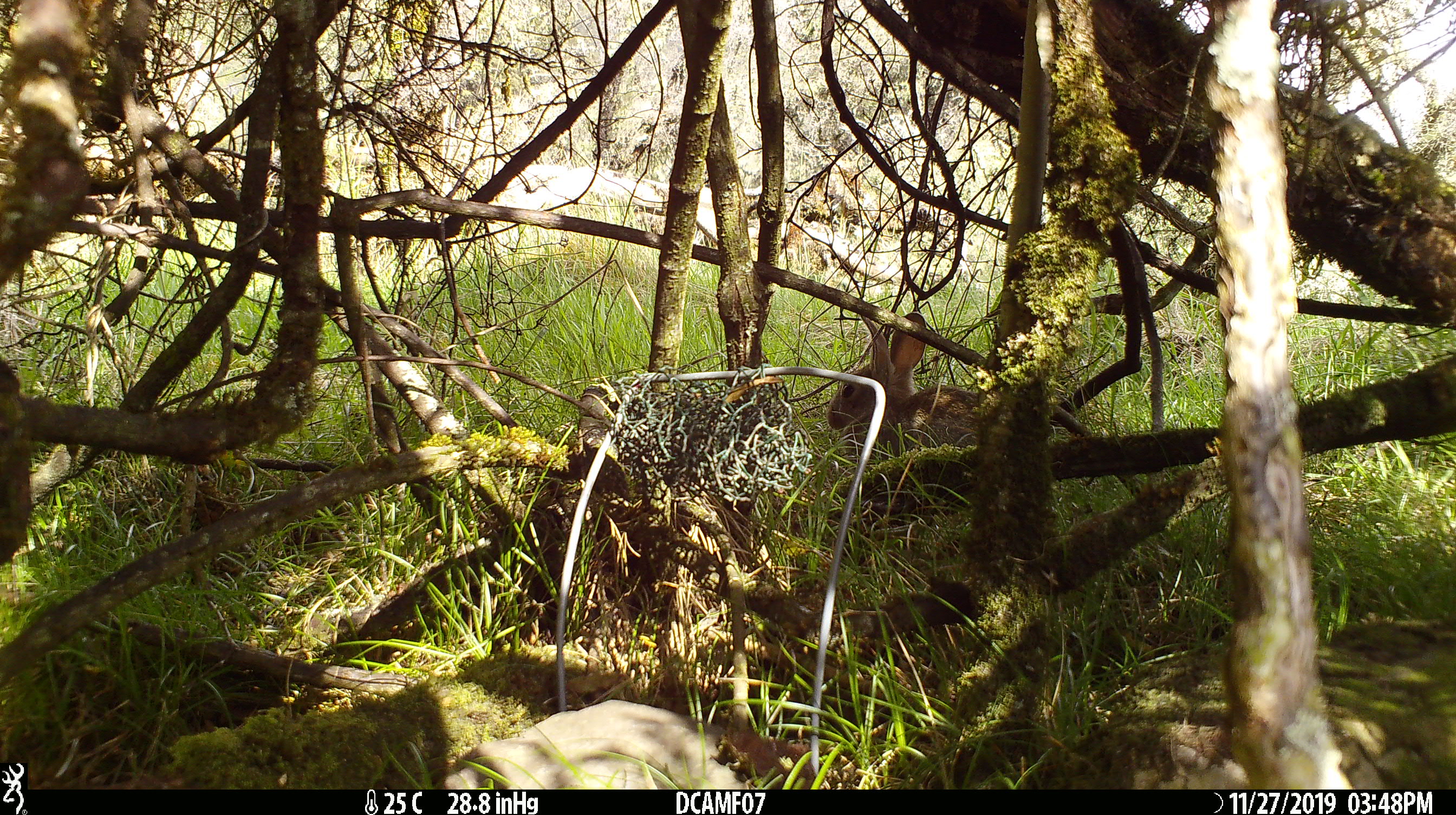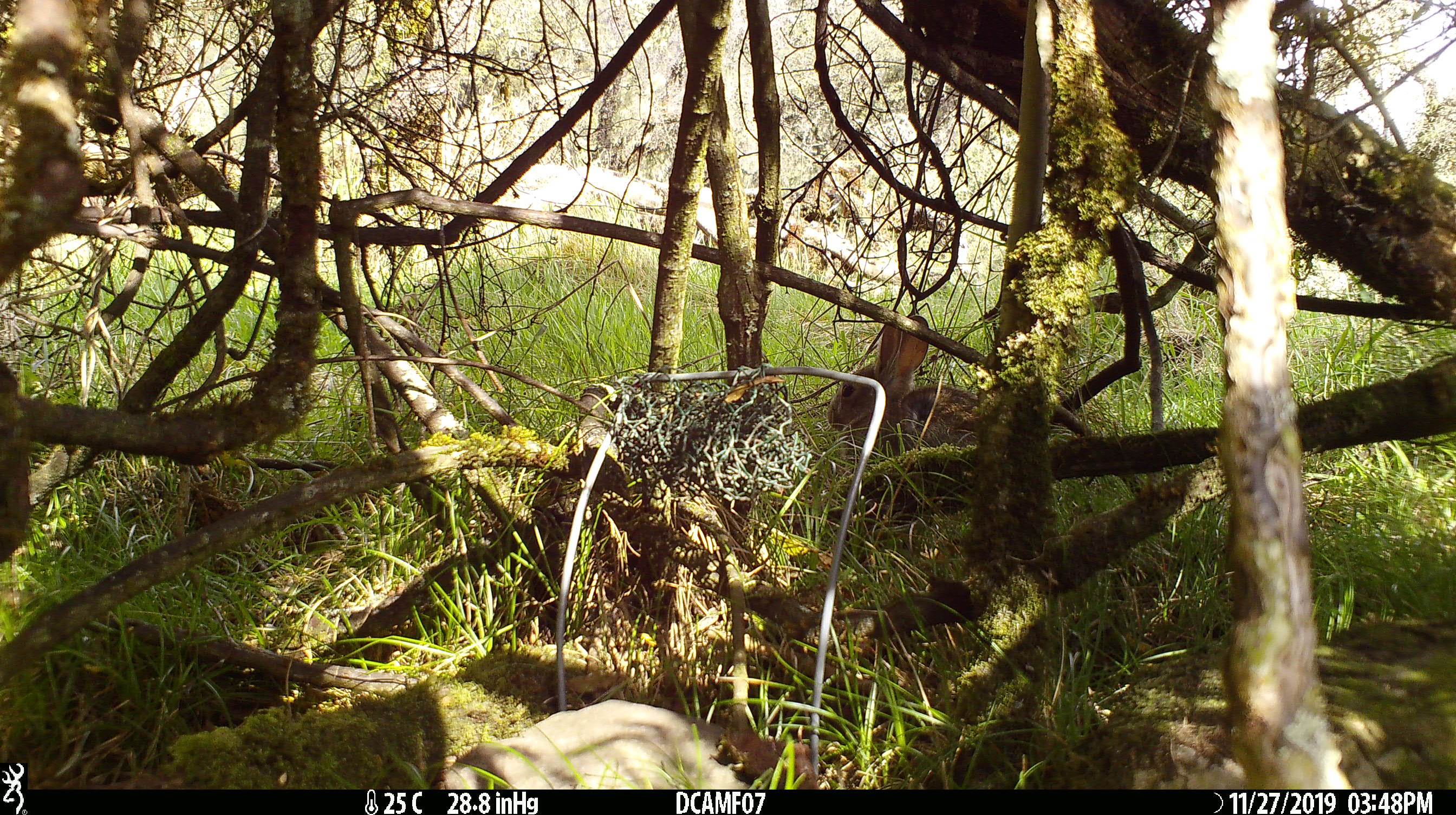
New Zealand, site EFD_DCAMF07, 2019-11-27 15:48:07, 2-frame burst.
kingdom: Animalia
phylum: Chordata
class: Mammalia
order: Lagomorpha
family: Leporidae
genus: Oryctolagus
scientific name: Oryctolagus cuniculus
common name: european rabbit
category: rabbit